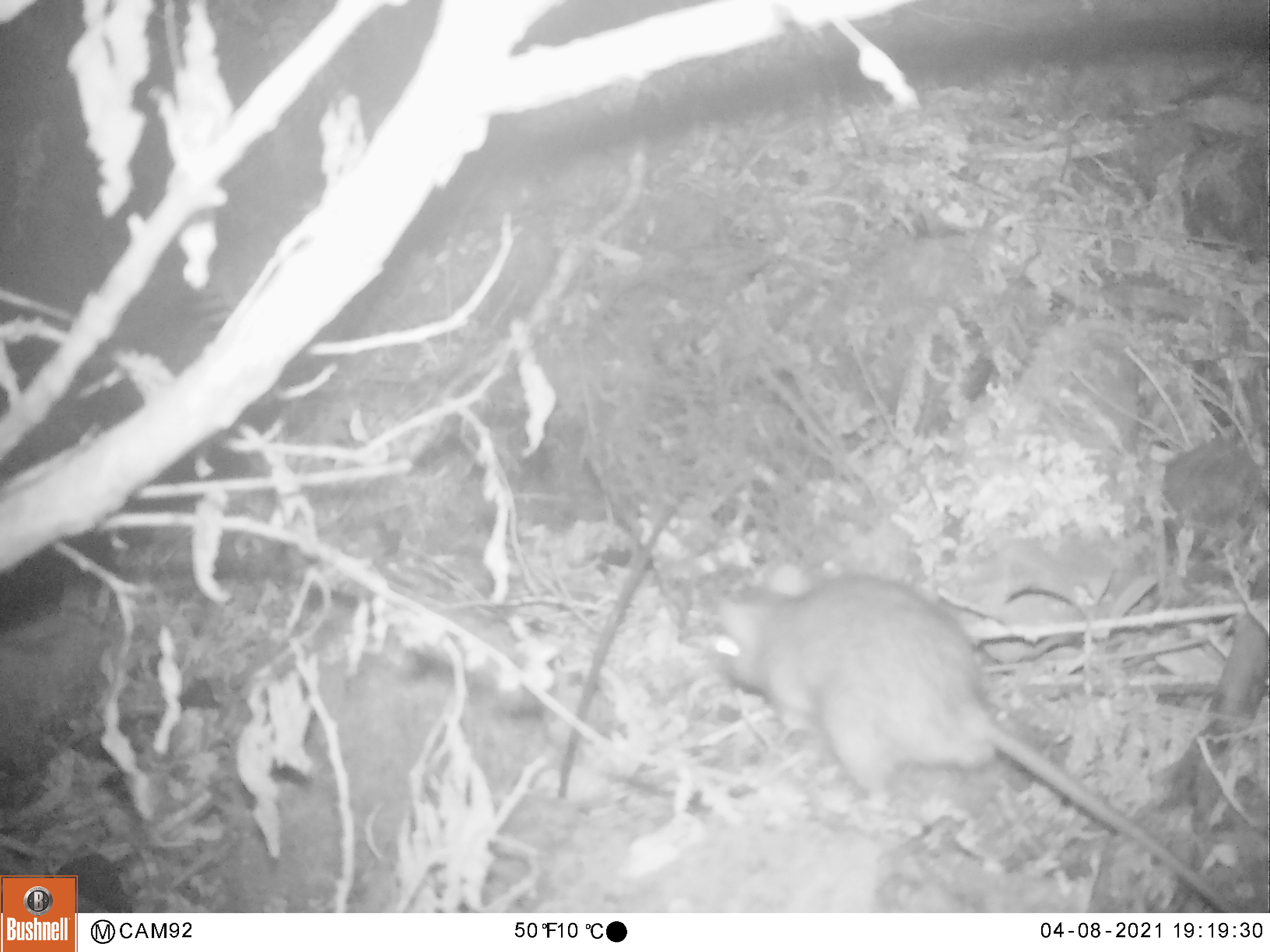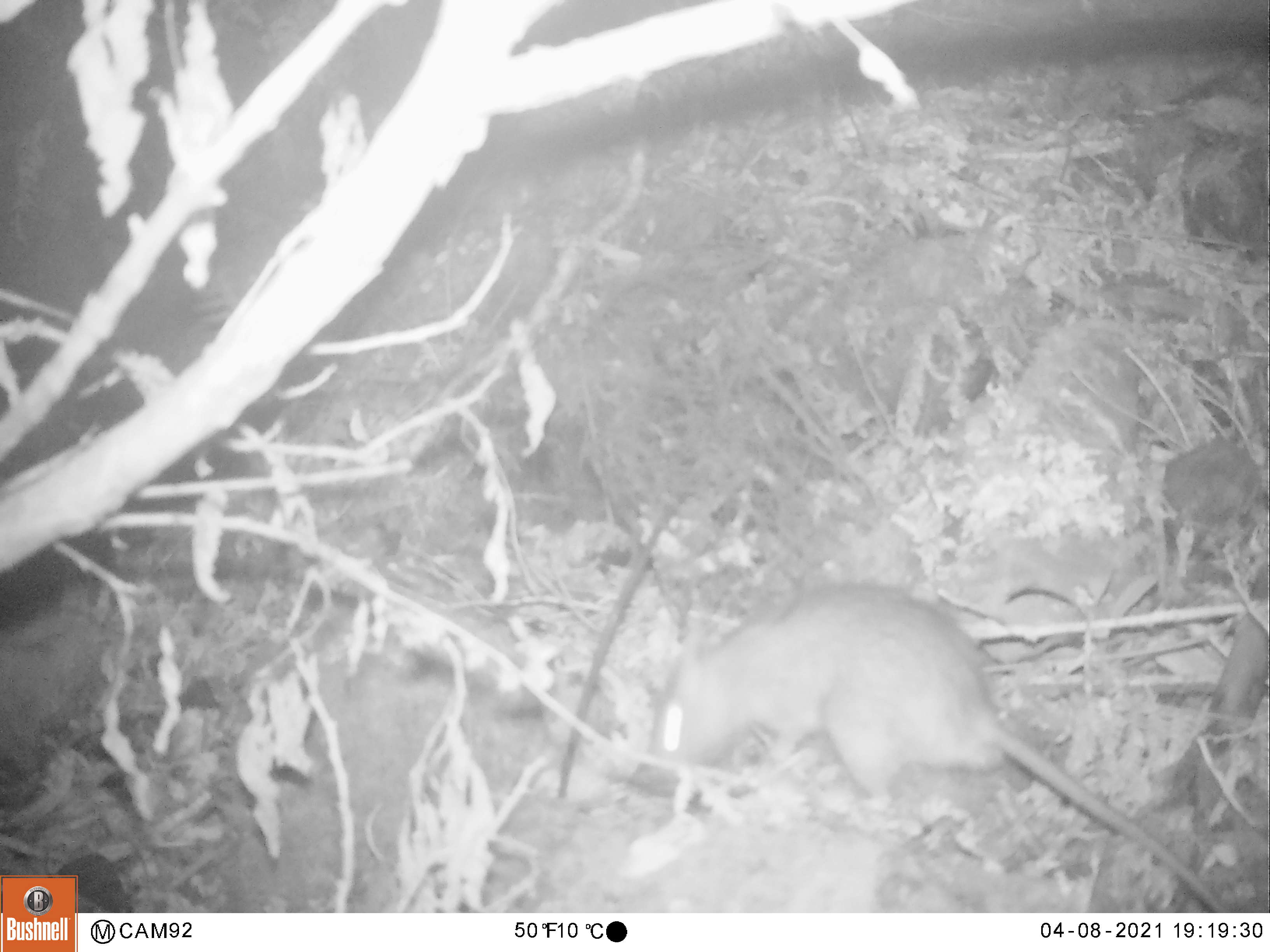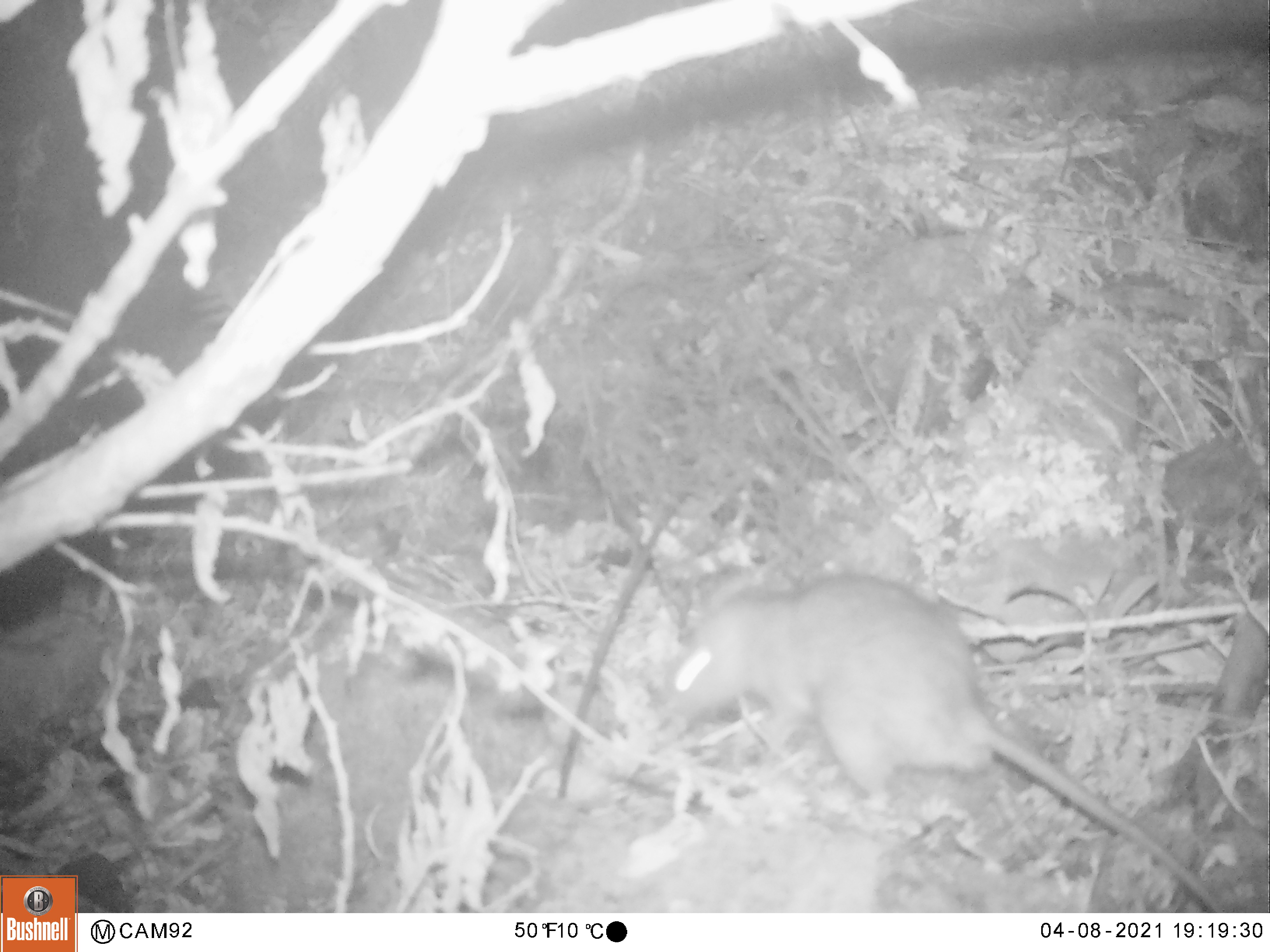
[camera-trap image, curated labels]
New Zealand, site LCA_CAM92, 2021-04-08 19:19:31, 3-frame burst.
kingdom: Animalia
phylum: Chordata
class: Mammalia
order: Rodentia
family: Muridae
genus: Rattus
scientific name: Rattus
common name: rat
Rat (Rattus).